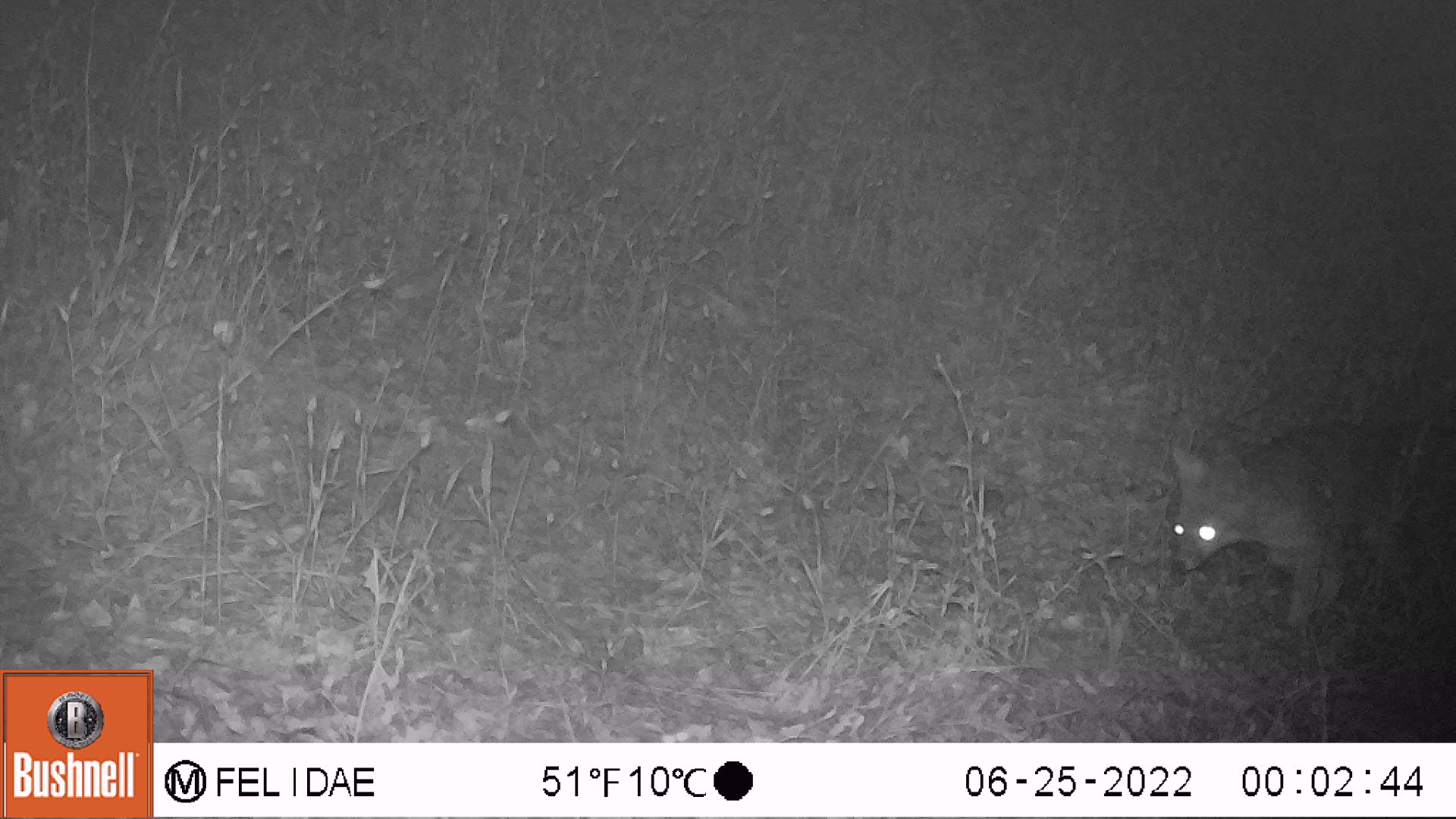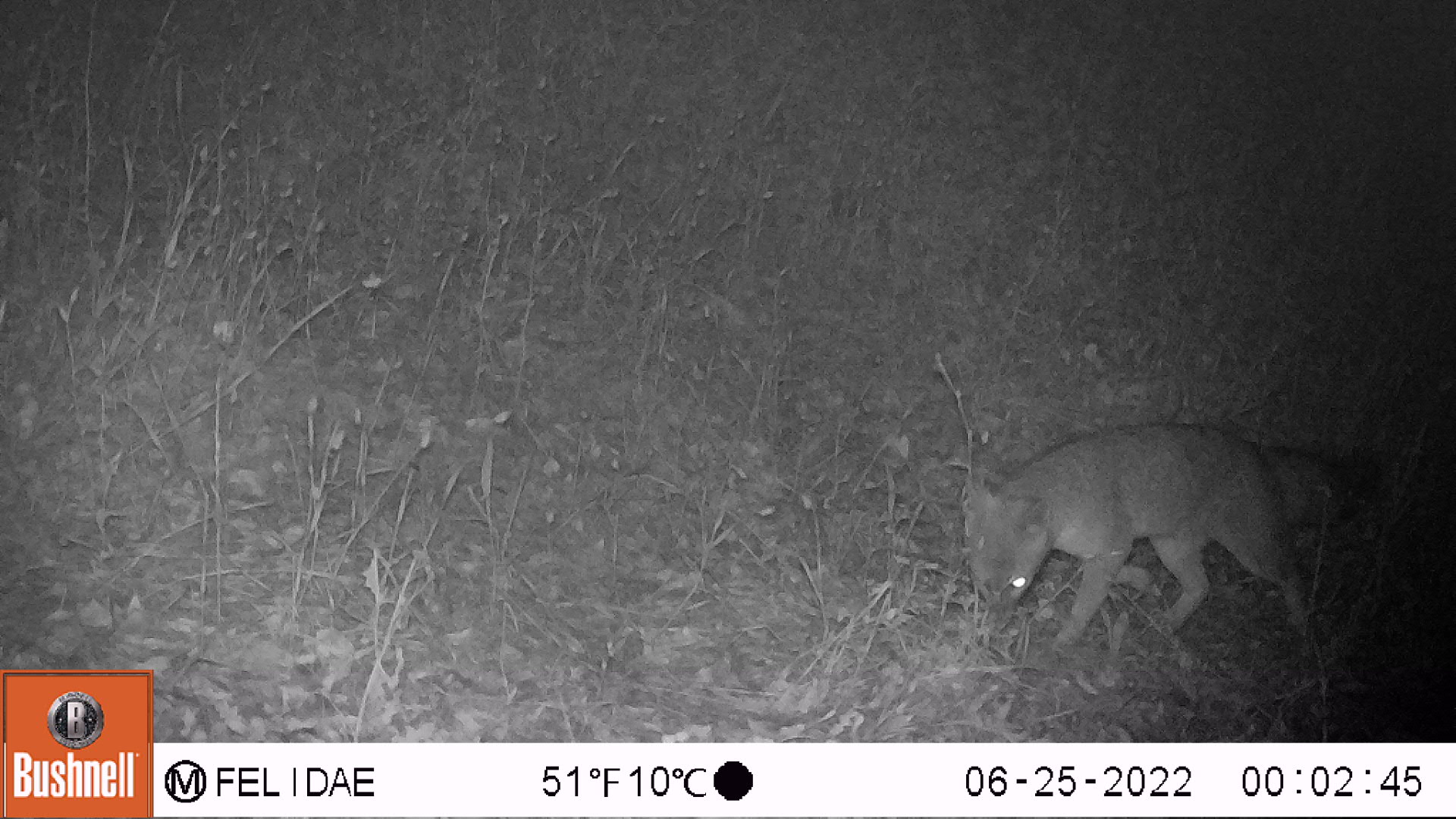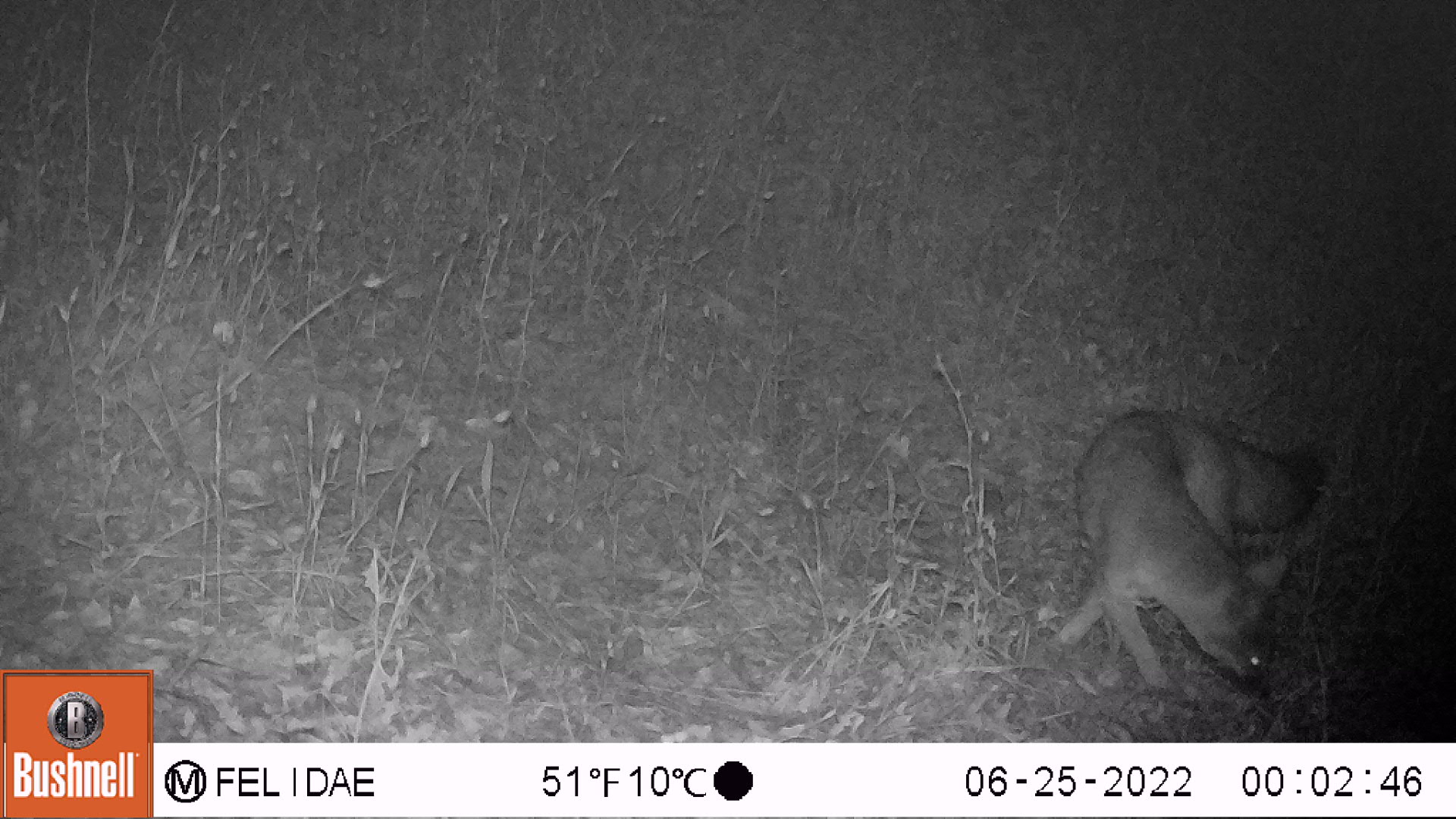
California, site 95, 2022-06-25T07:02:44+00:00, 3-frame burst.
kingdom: Animalia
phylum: Chordata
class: Mammalia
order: Carnivora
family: Canidae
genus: Urocyon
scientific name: Urocyon cinereoargenteus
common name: gray fox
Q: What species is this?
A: Gray fox (Urocyon cinereoargenteus).